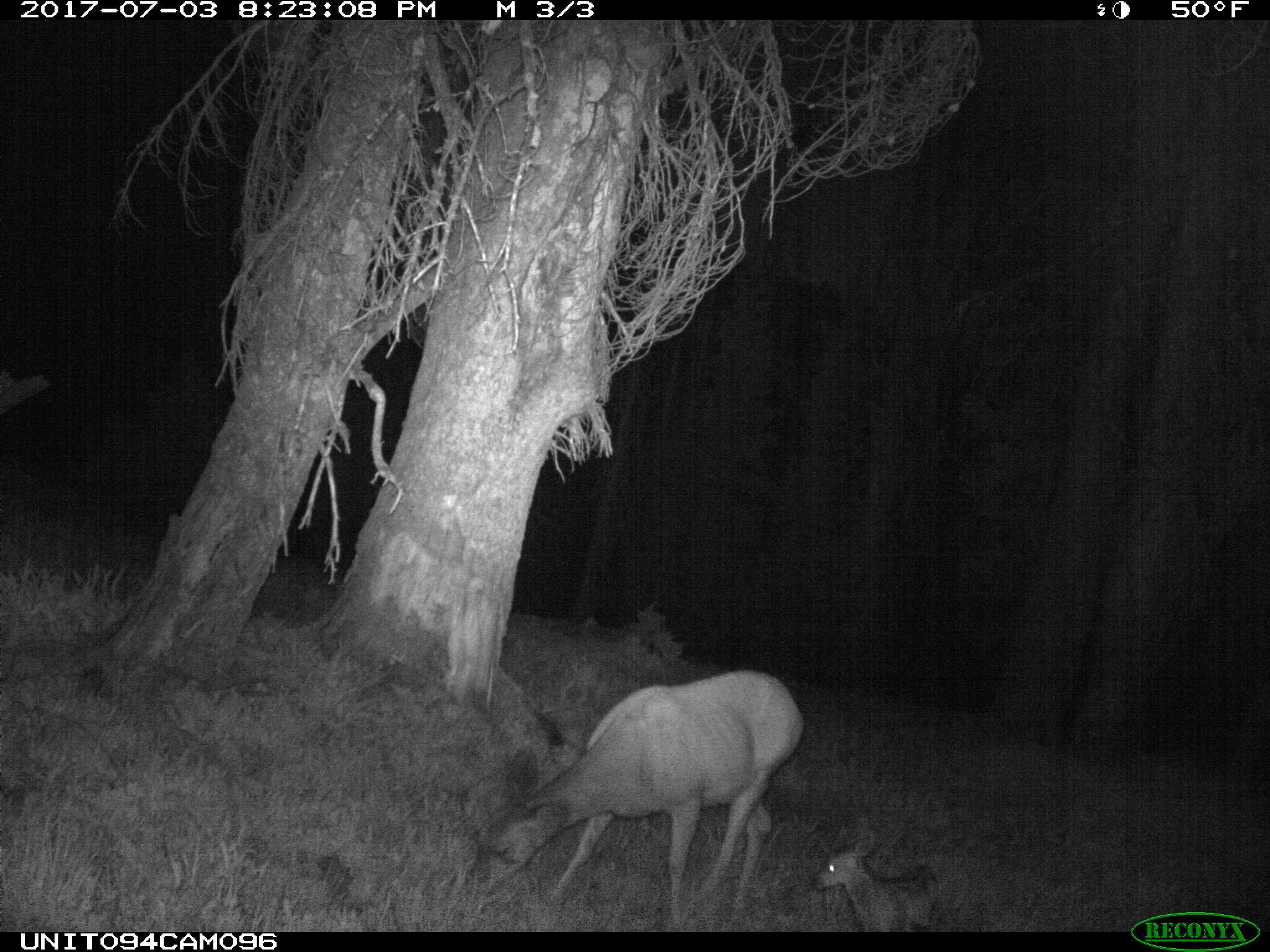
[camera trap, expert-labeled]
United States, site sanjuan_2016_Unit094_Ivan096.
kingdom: Animalia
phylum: Chordata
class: Mammalia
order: Artiodactyla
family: Cervidae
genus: Odocoileus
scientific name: Odocoileus hemionus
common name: mule deer